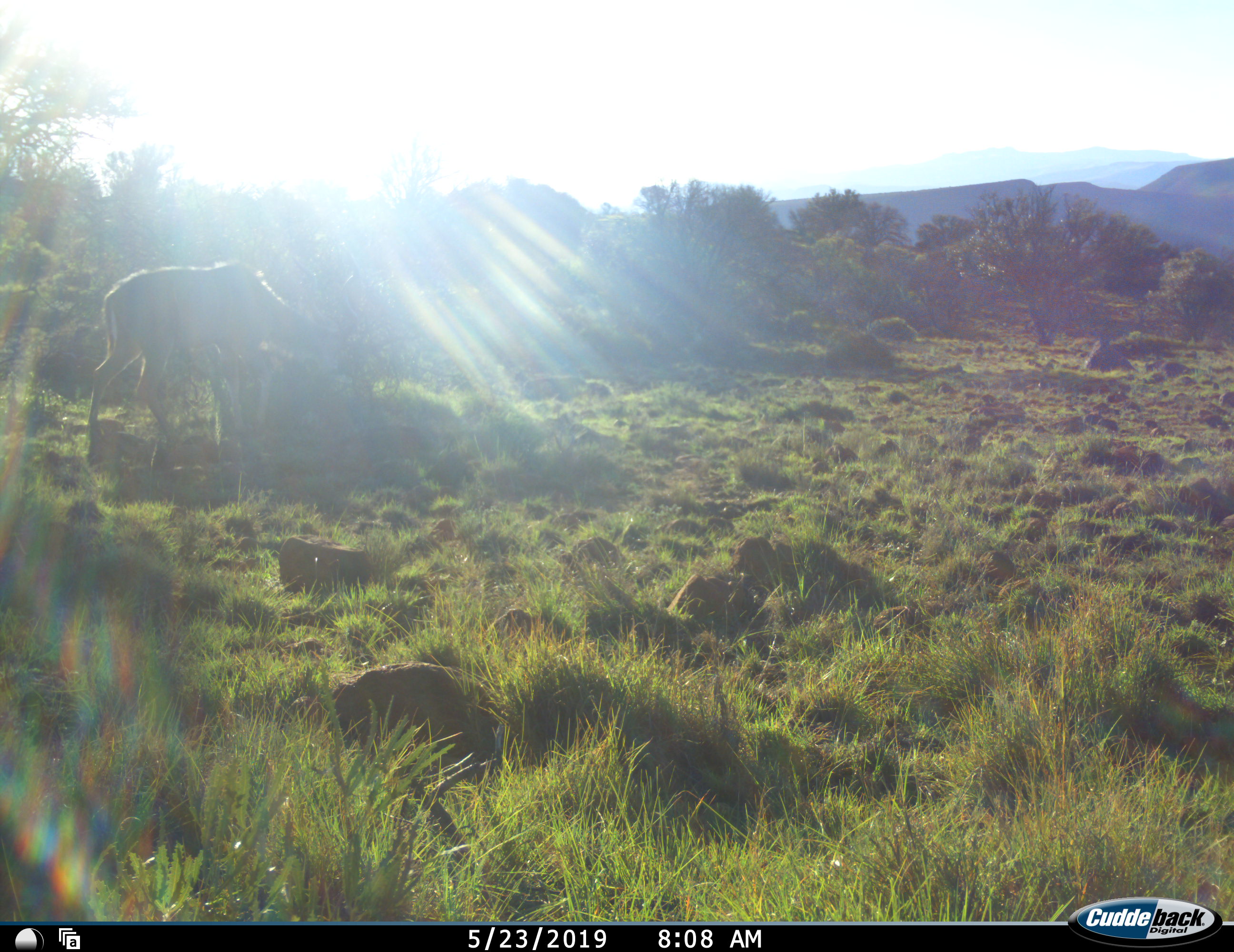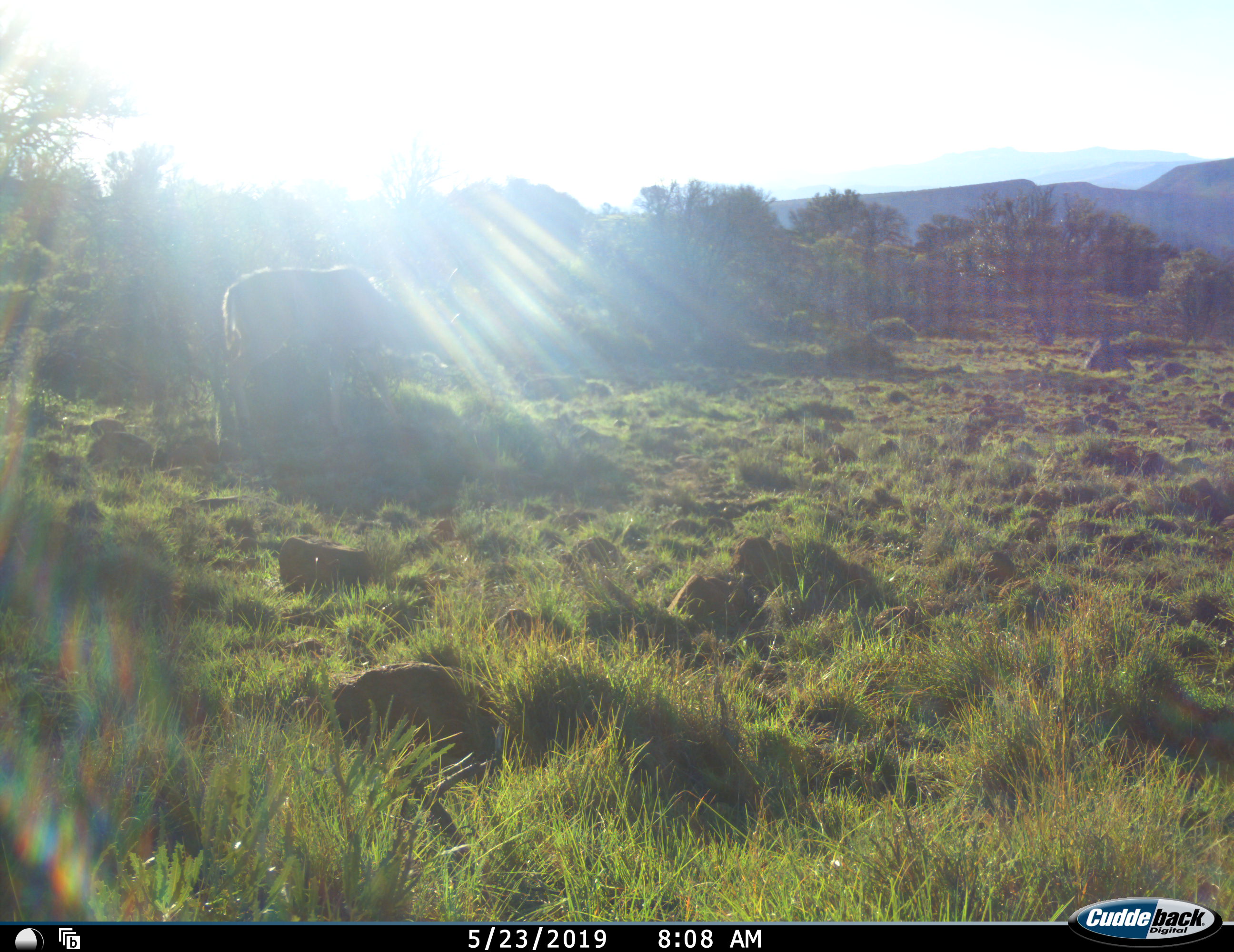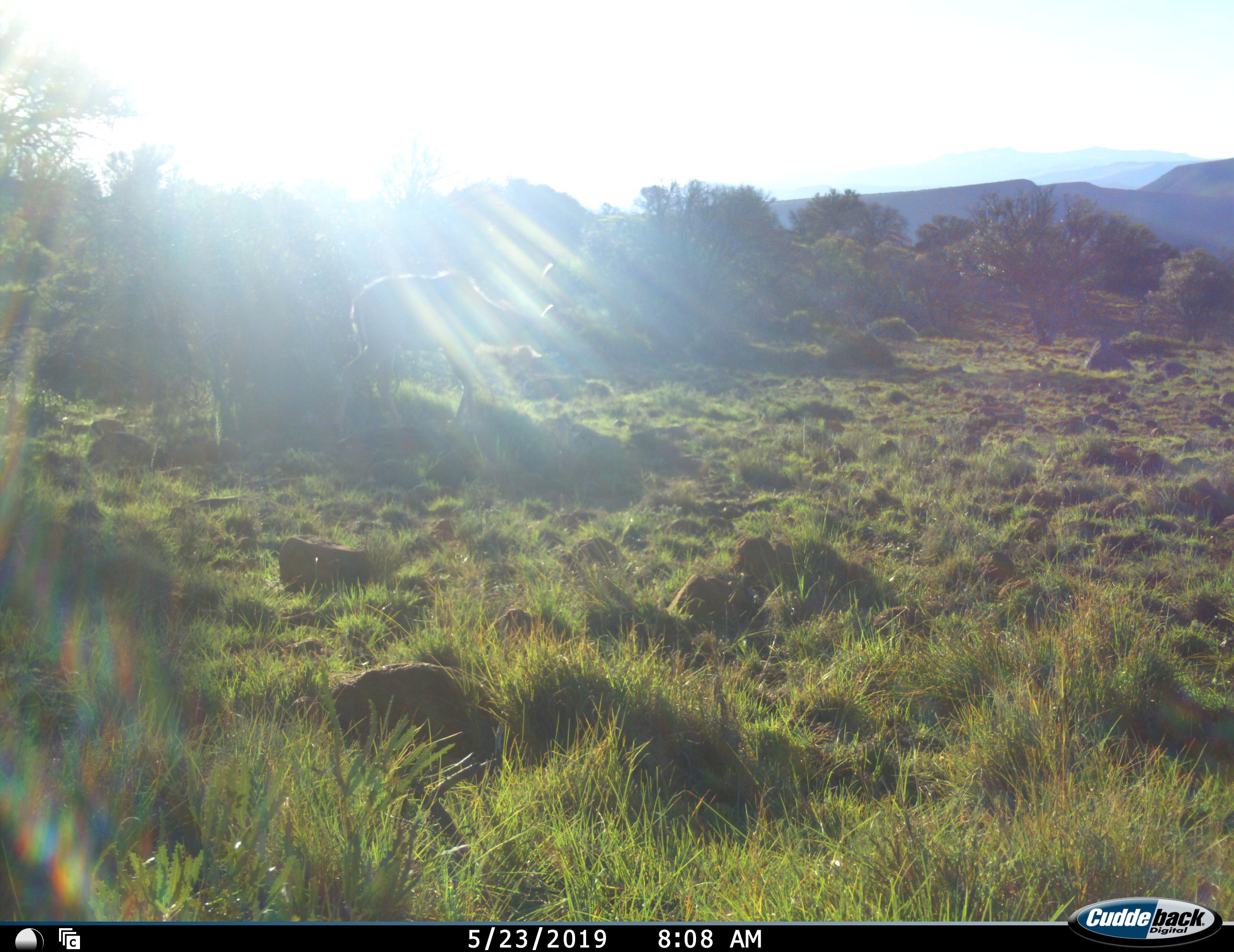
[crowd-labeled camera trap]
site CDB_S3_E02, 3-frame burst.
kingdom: Animalia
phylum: Chordata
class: Mammalia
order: Artiodactyla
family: Bovidae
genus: Tragelaphus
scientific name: Tragelaphus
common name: kudu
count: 1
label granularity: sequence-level